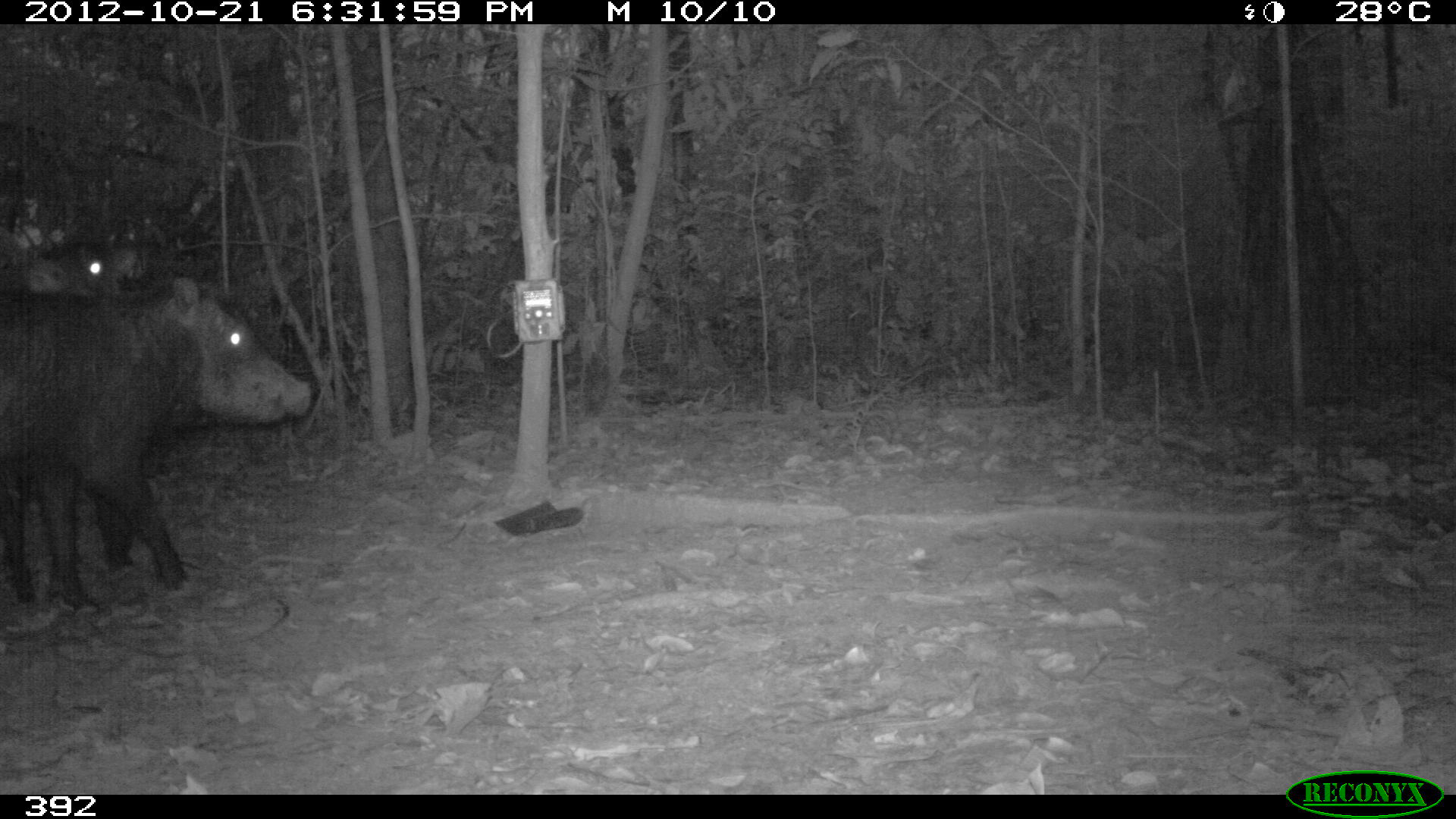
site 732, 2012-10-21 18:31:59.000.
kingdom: Animalia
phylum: Chordata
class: Mammalia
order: Artiodactyla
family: Tayassuidae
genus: Tayassu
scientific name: Tayassu pecari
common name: white-lipped peccary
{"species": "Tayassu pecari (white-lipped peccary)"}